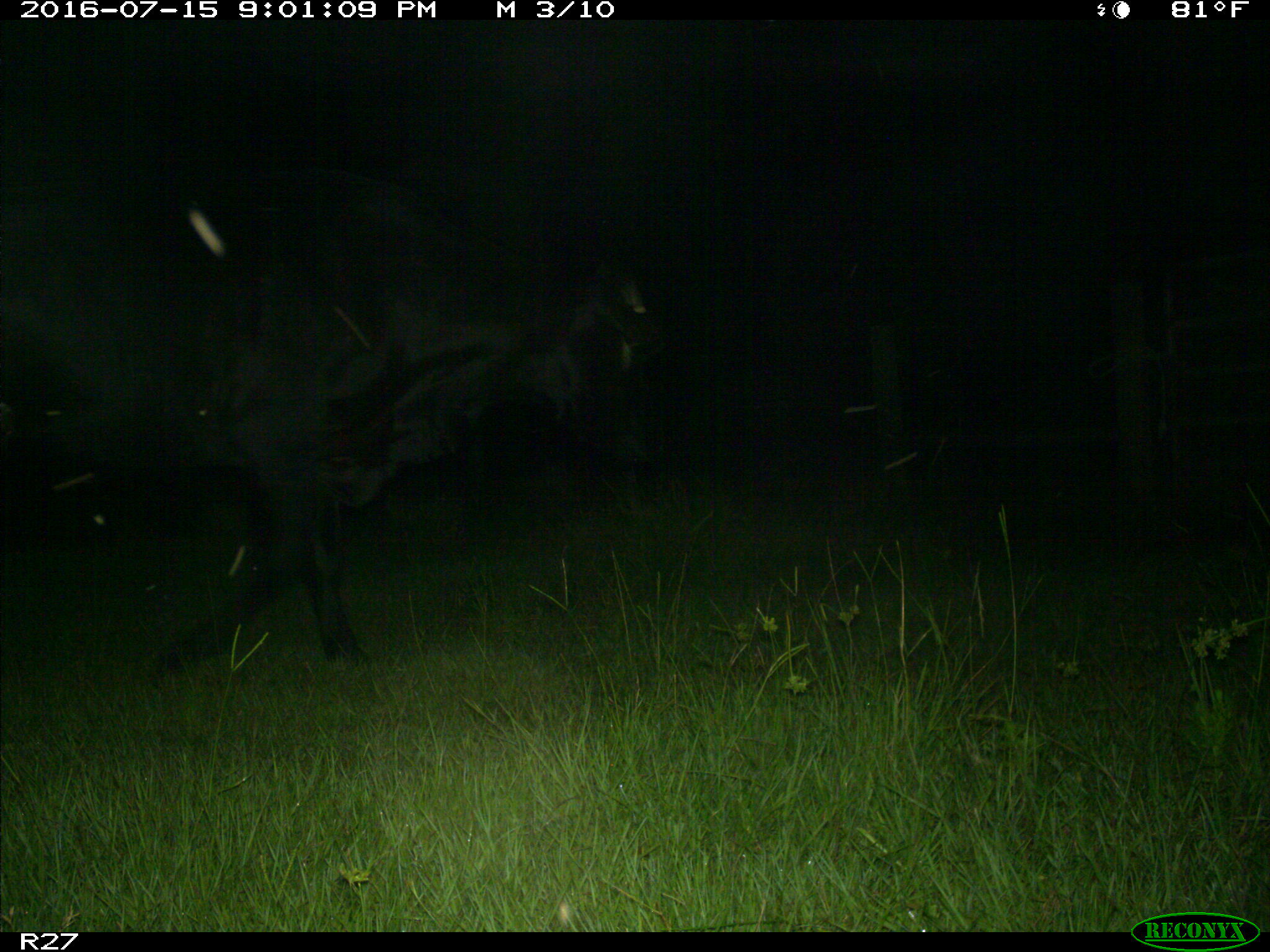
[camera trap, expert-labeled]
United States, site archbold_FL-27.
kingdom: Animalia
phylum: Chordata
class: Mammalia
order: Artiodactyla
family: Bovidae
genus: Bos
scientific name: Bos taurus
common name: domestic cow